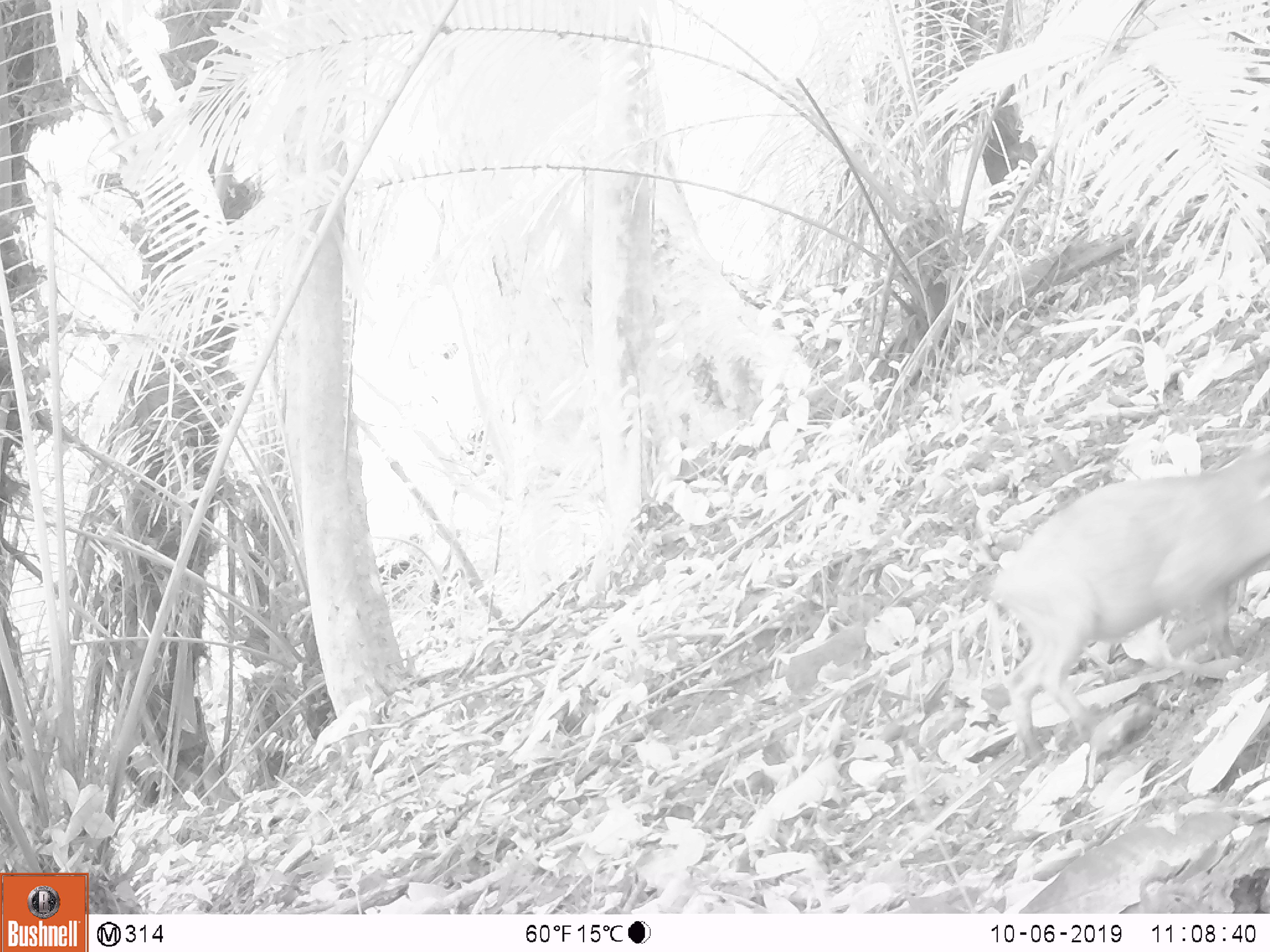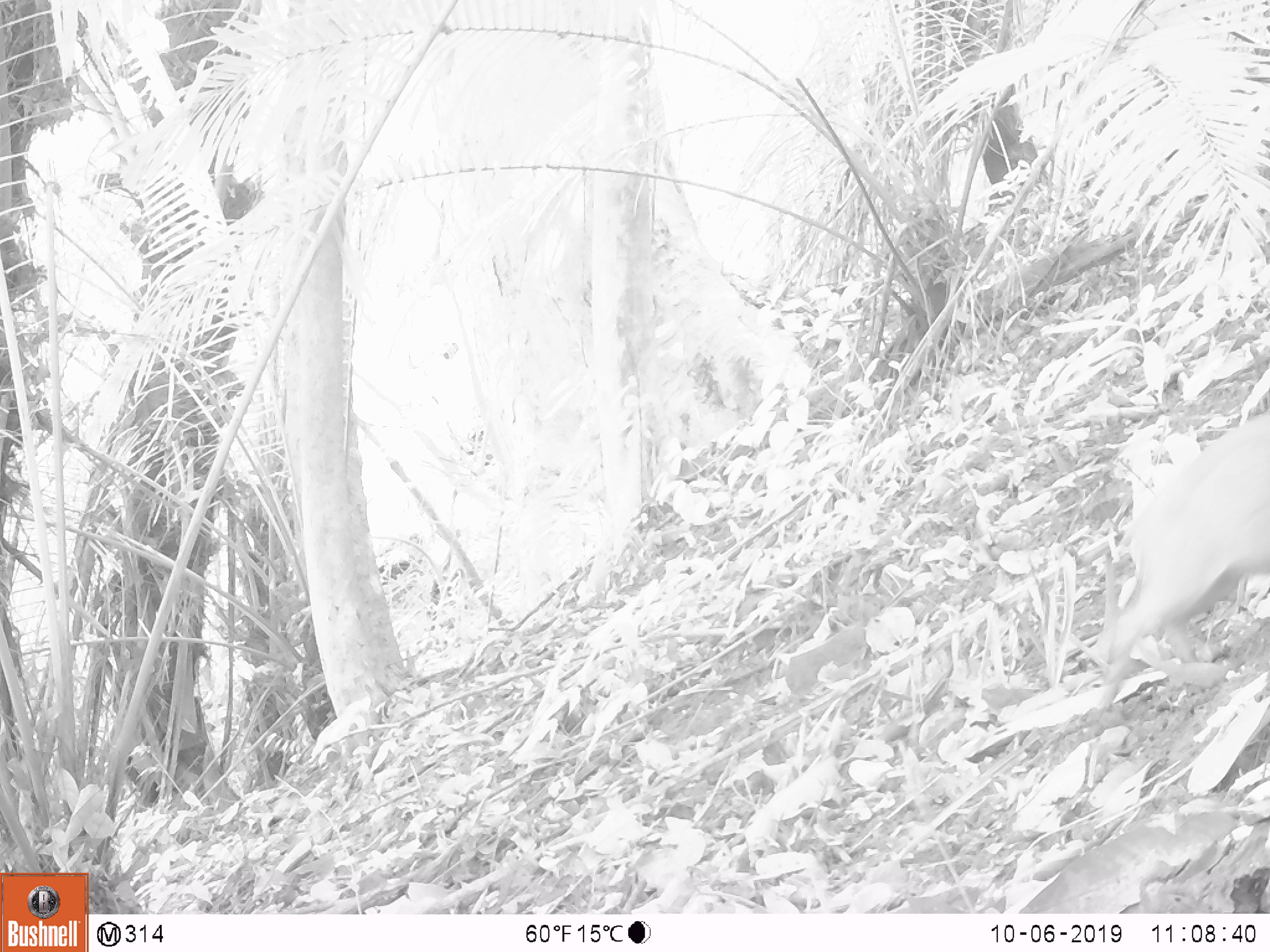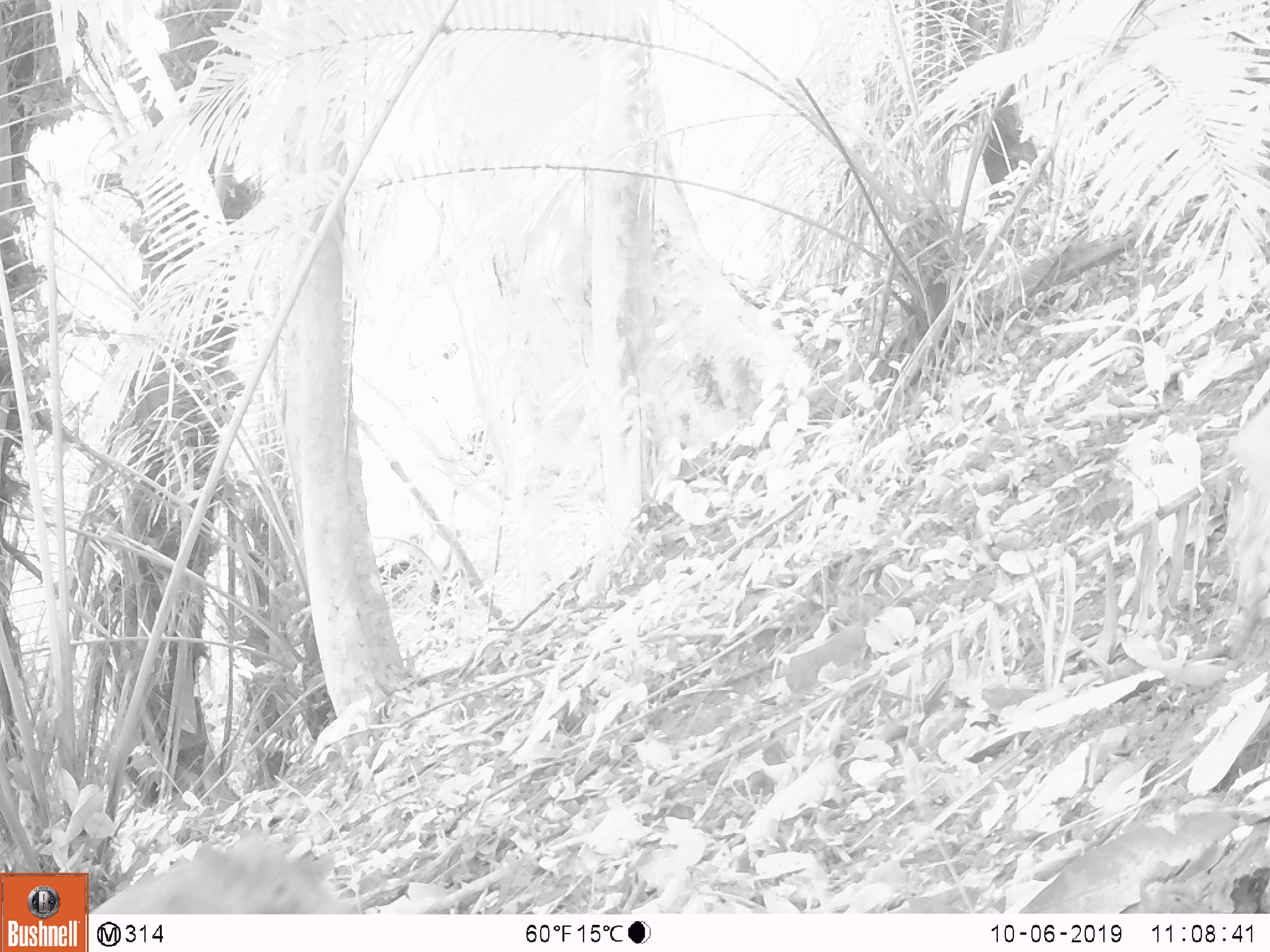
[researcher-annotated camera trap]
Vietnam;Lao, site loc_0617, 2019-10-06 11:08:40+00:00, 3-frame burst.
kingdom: Animalia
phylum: Chordata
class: Mammalia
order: Artiodactyla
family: Suidae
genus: Sus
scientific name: Sus scrofa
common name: eurasian wild pig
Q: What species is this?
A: Eurasian wild pig (Sus scrofa).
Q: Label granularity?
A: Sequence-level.